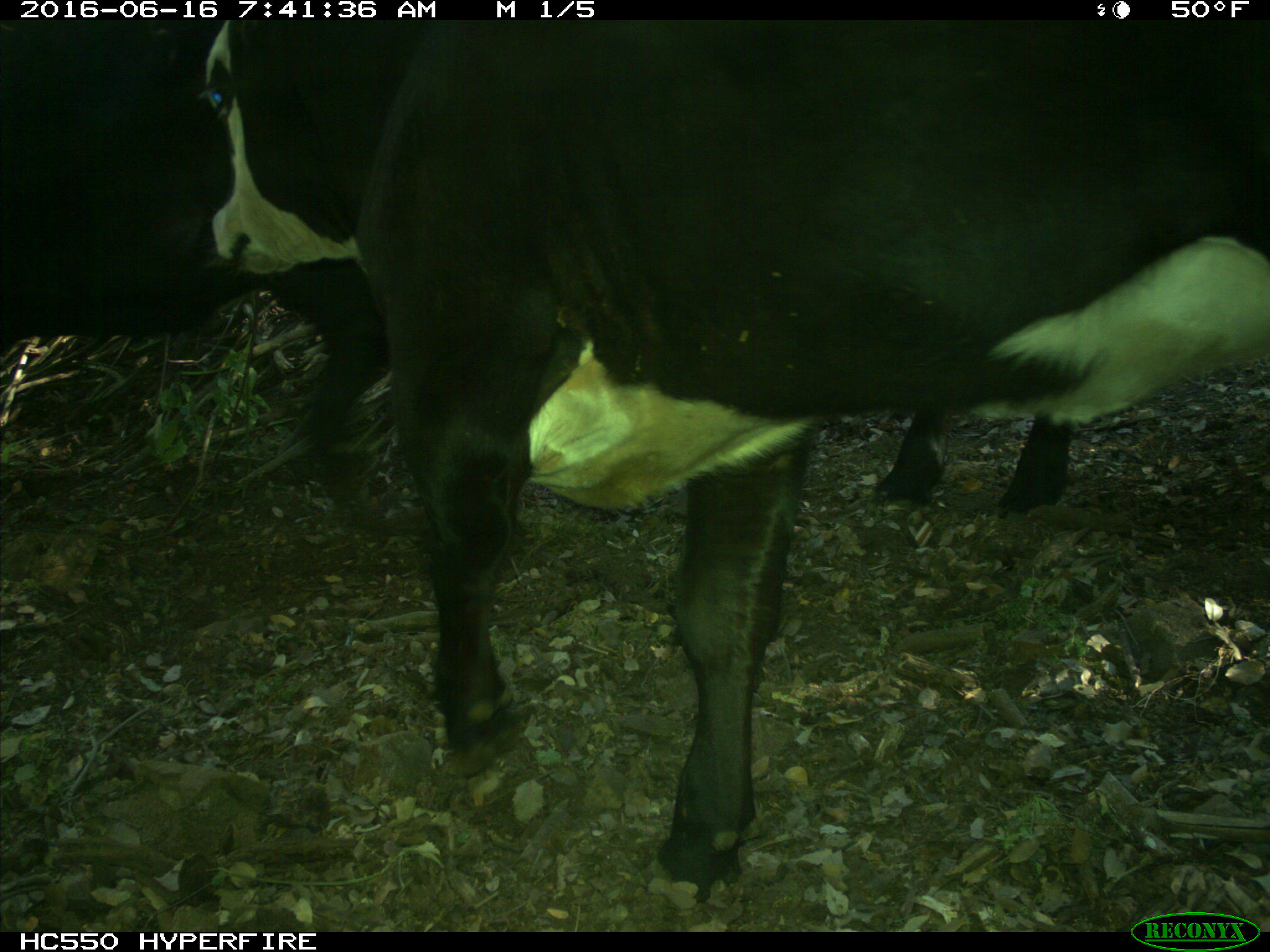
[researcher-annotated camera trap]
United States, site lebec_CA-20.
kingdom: Animalia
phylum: Chordata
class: Mammalia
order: Artiodactyla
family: Bovidae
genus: Bos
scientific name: Bos taurus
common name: domestic cow